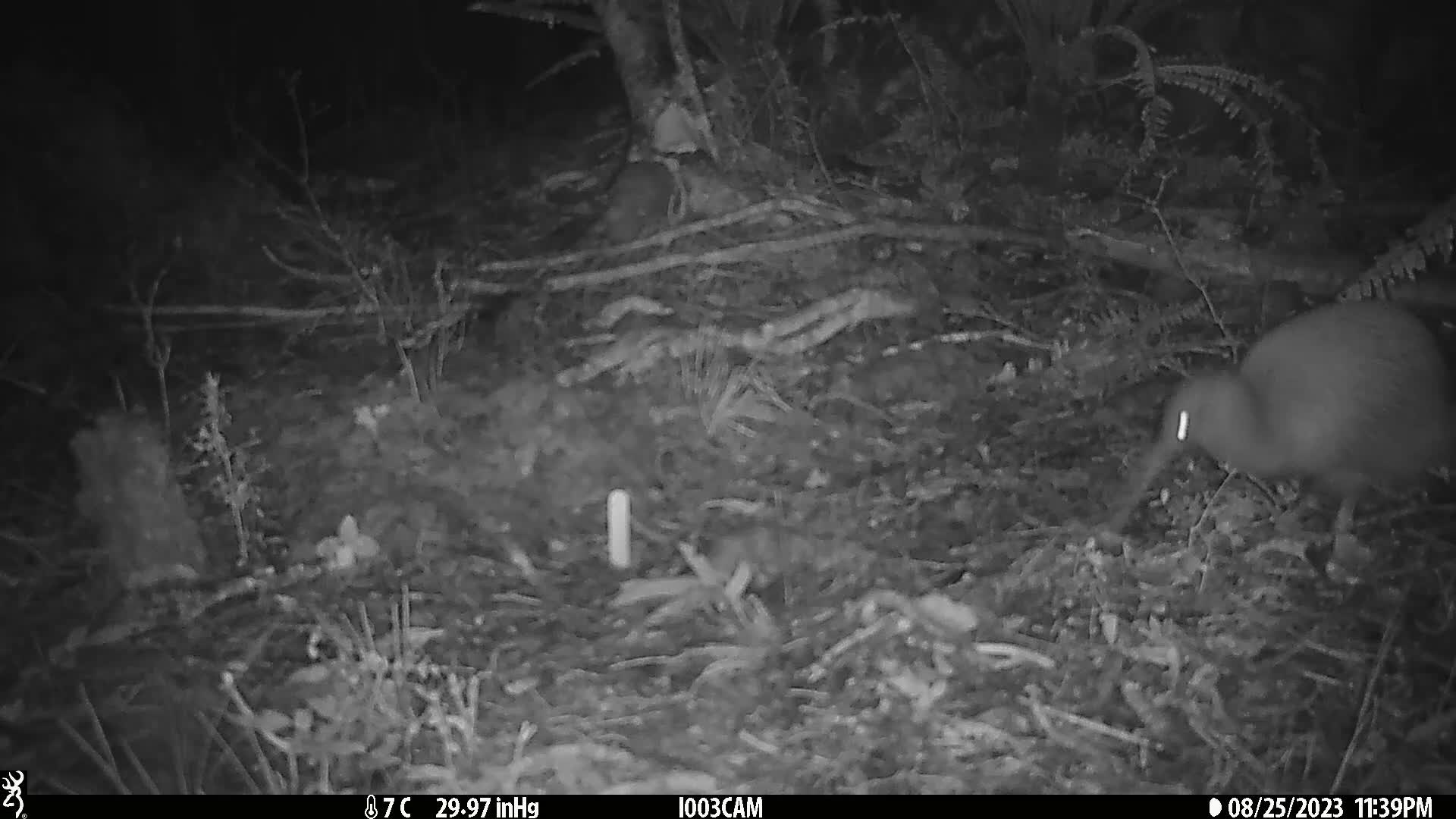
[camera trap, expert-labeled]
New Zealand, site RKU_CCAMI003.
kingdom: Animalia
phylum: Chordata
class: Aves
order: Apterygiformes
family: Apterygidae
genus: Apteryx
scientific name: Apteryx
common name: kiwi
Kiwi (Apteryx).